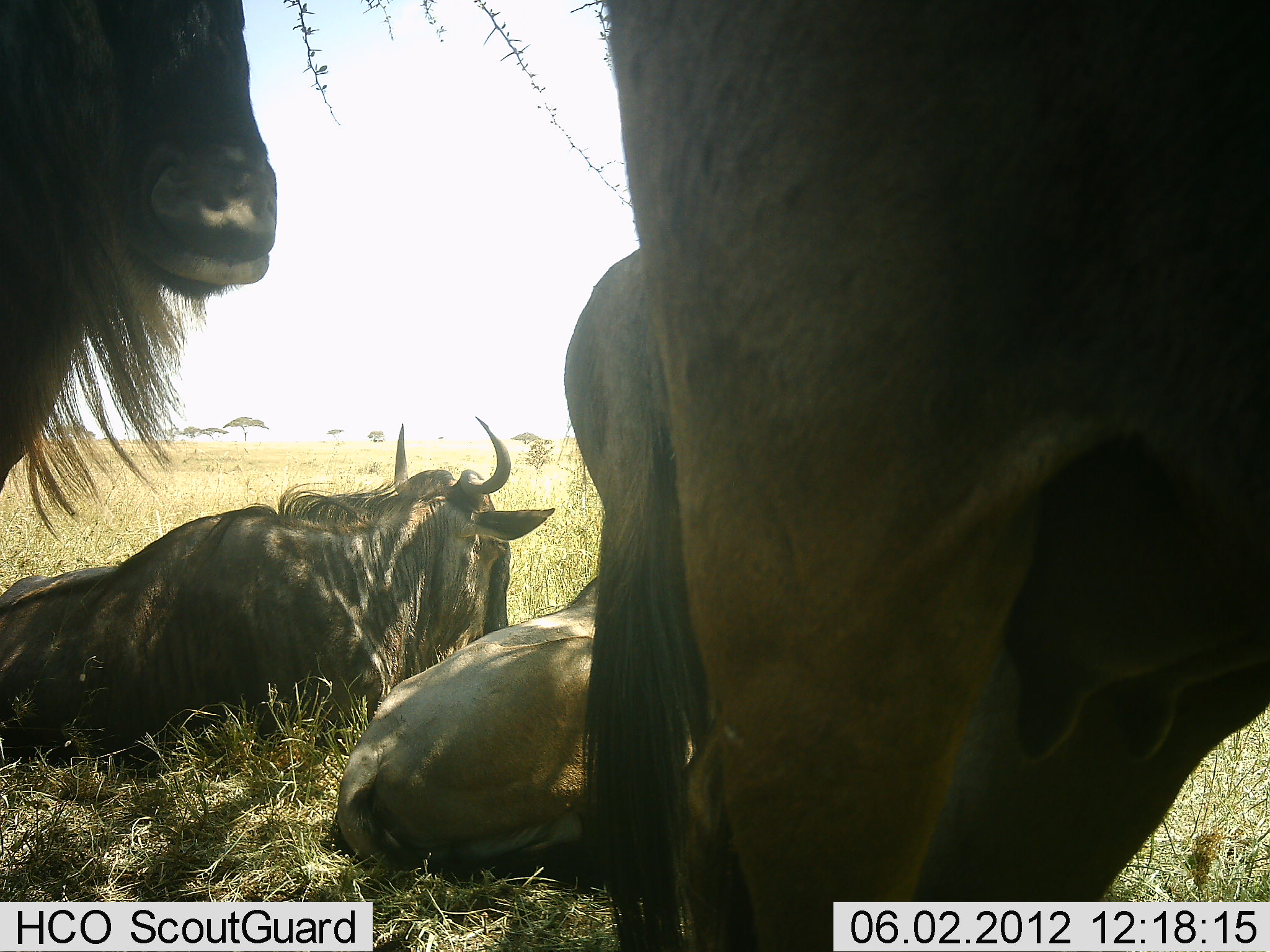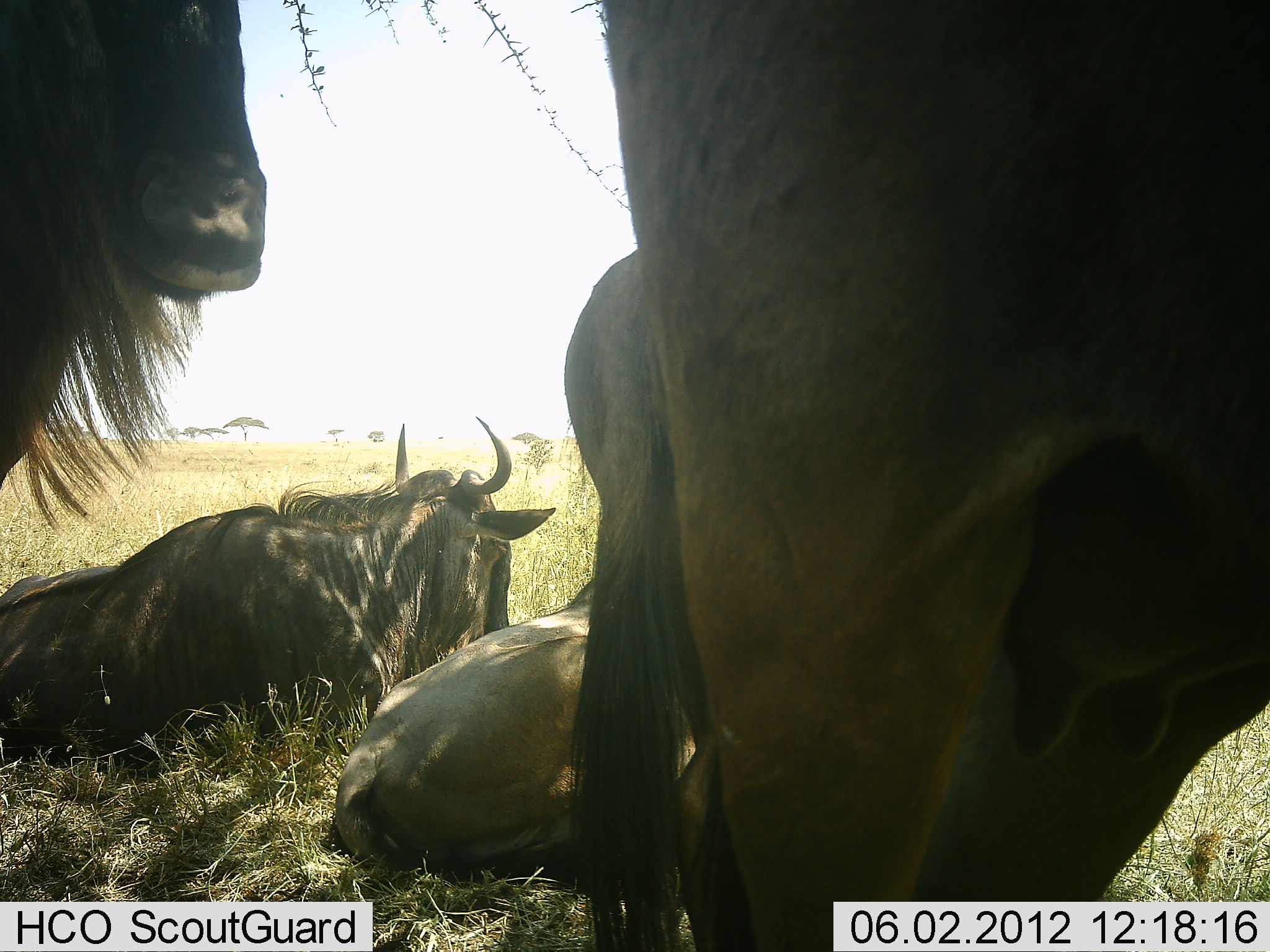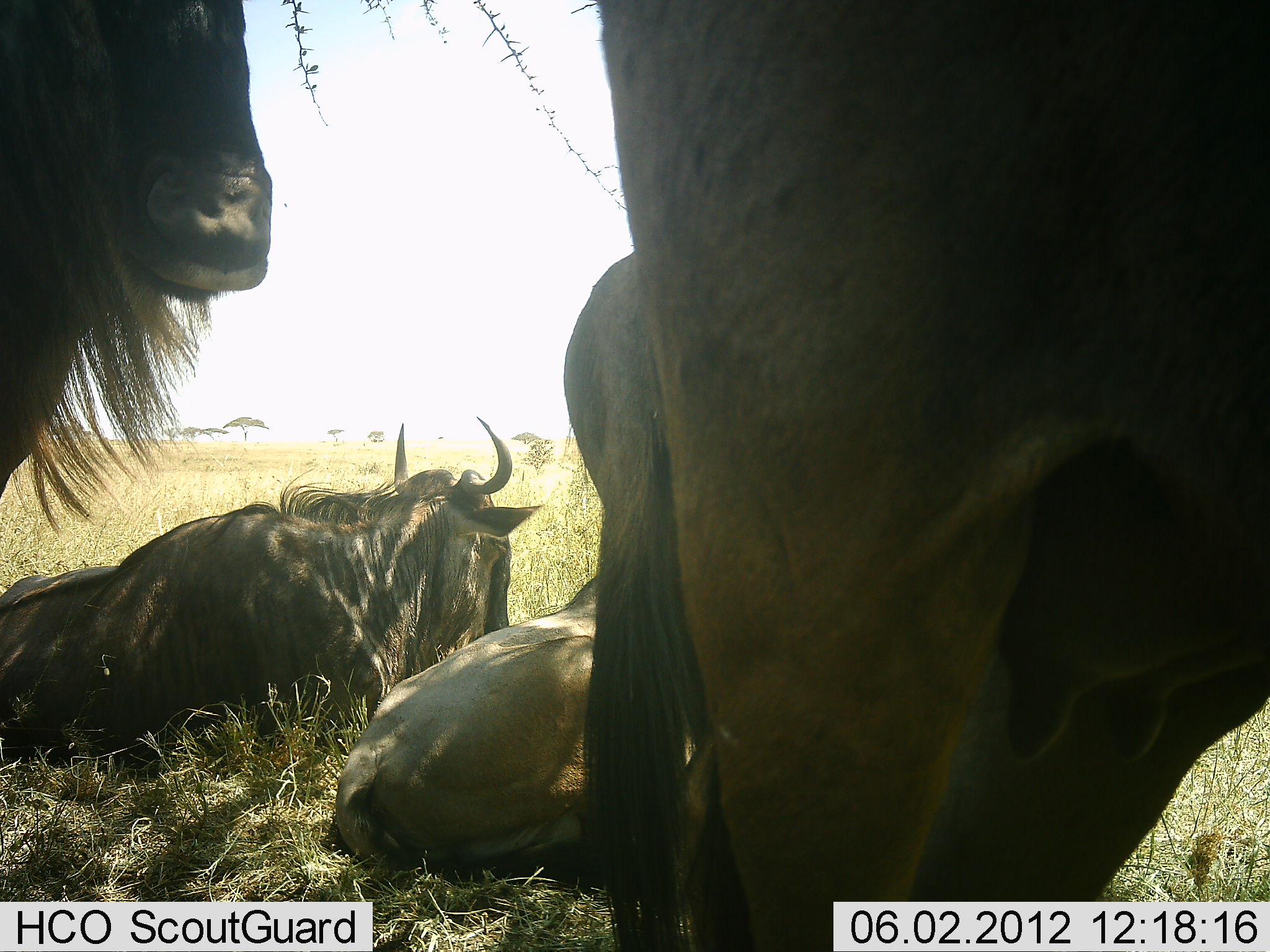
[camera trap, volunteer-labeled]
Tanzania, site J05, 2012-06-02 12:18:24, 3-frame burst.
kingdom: Animalia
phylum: Chordata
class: Mammalia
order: Artiodactyla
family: Bovidae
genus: Connochaetes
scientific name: Connochaetes taurinus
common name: blue wildebeest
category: wildebeest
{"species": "wildebeest (blue wildebeest) (Connochaetes taurinus)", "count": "5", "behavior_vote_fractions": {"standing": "60%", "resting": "100%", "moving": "0%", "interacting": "0%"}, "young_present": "20%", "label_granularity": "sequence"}